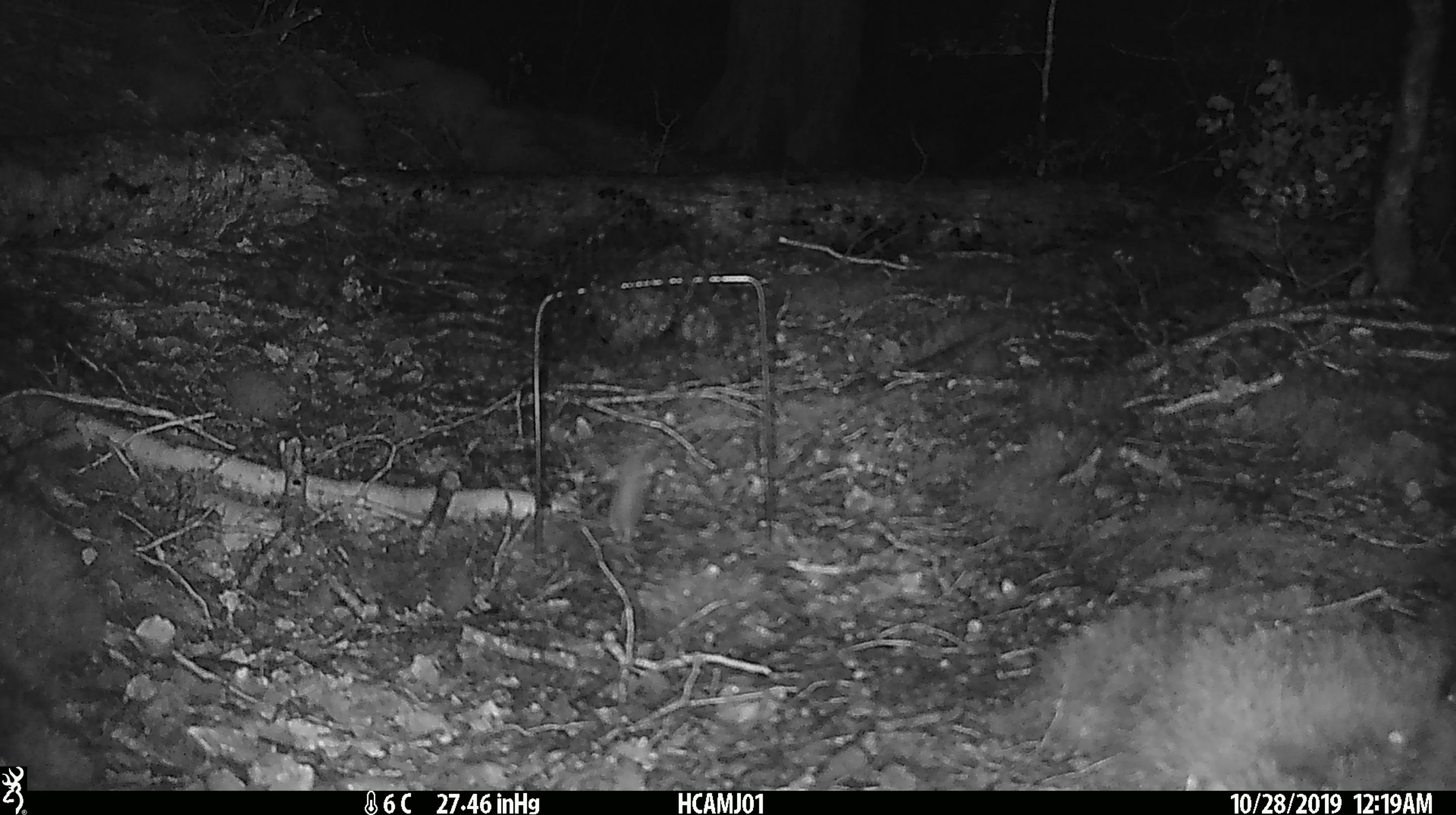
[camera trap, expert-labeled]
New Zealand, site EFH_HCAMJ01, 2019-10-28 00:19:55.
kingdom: Animalia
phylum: Chordata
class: Mammalia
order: Rodentia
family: Muridae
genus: Mus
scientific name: Mus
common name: mouse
Mouse (Mus).